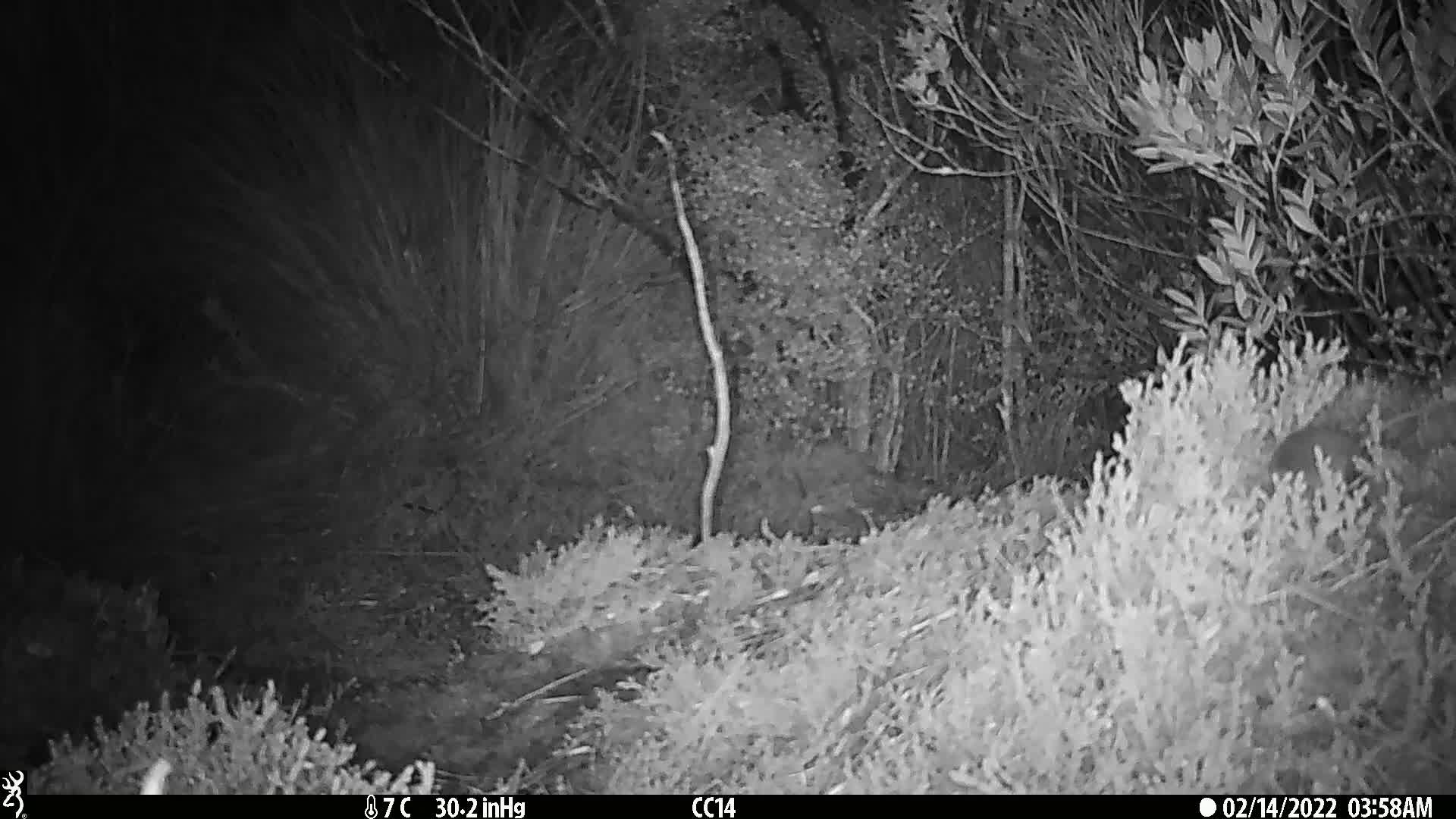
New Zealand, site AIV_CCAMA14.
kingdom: Animalia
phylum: Chordata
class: Mammalia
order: Rodentia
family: Muridae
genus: Mus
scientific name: Mus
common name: mouse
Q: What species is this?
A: Mouse (Mus).